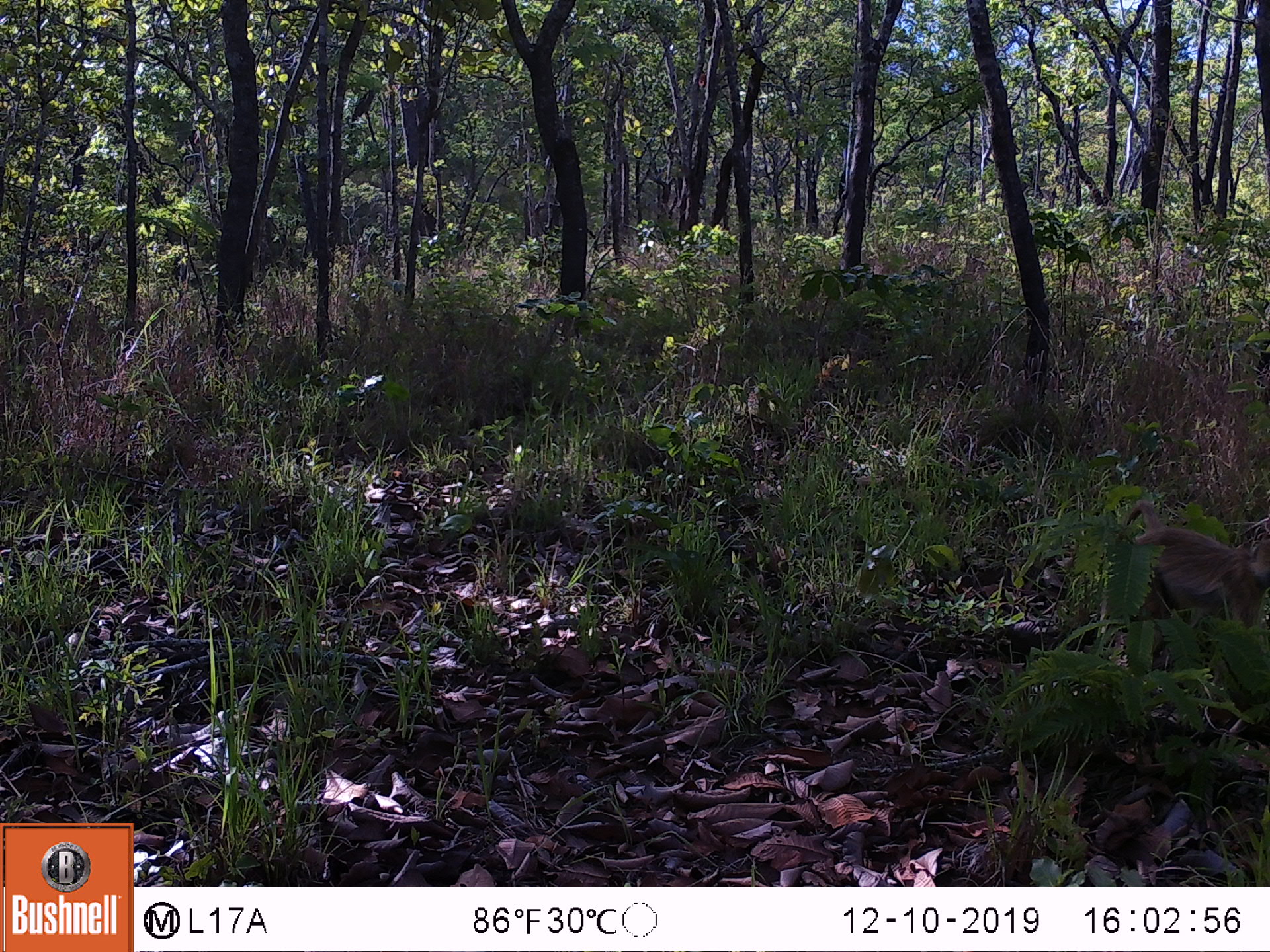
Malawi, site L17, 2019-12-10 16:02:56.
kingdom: Animalia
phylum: Chordata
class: Mammalia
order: Primates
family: Cercopithecidae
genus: Papio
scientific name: Papio cynocephalus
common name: yellow baboon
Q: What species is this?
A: Yellow baboon (Papio cynocephalus).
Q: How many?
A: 1.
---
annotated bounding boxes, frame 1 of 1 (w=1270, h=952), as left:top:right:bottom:
yellow baboon: 1101:496:1270:638